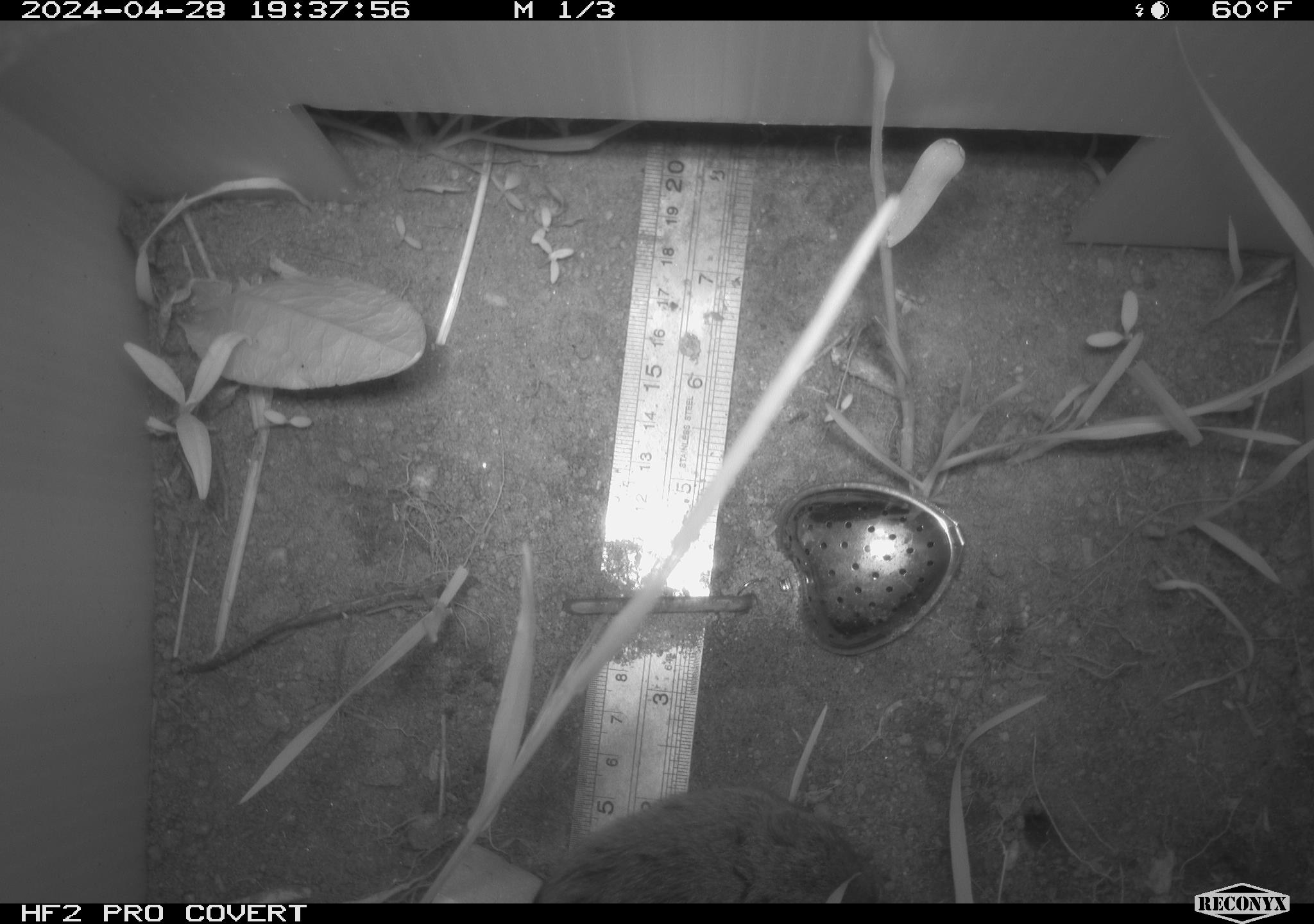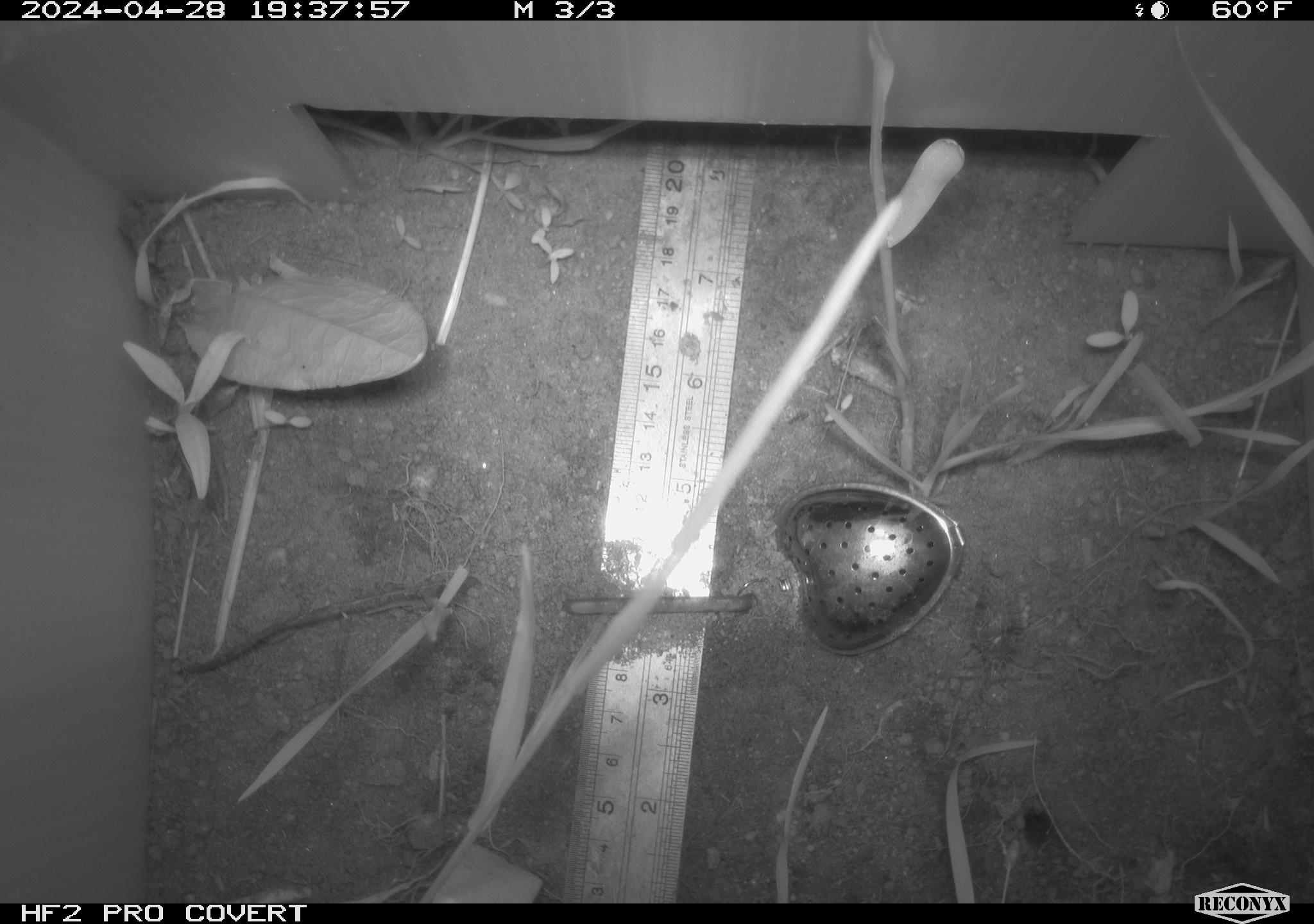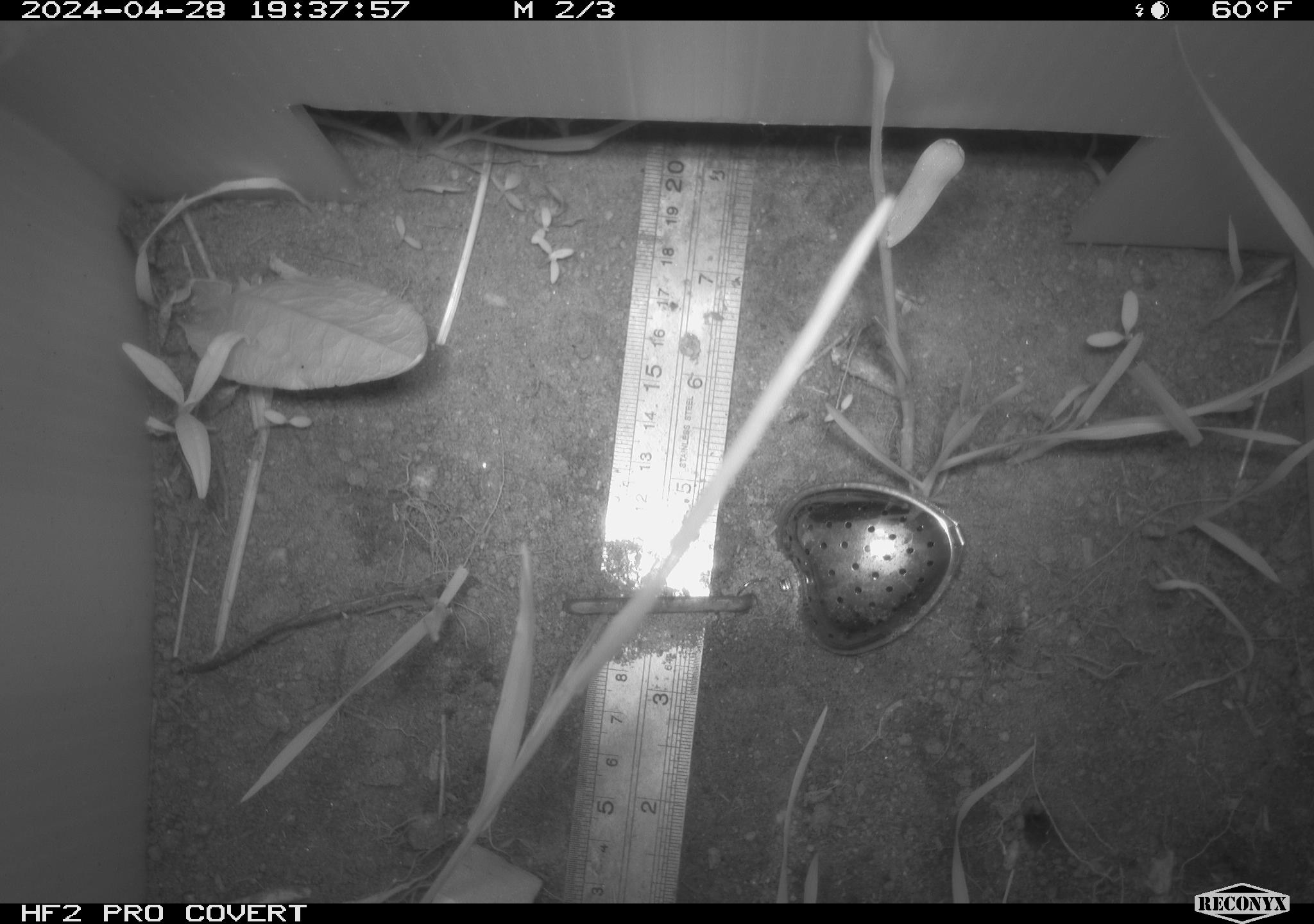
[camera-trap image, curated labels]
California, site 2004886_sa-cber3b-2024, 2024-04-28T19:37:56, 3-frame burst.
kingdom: Animalia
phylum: Chordata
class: Mammalia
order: Rodentia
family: Cricetidae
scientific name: Arvicolinae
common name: voles, lemmings, and muskrats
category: arvicolinae subfamily